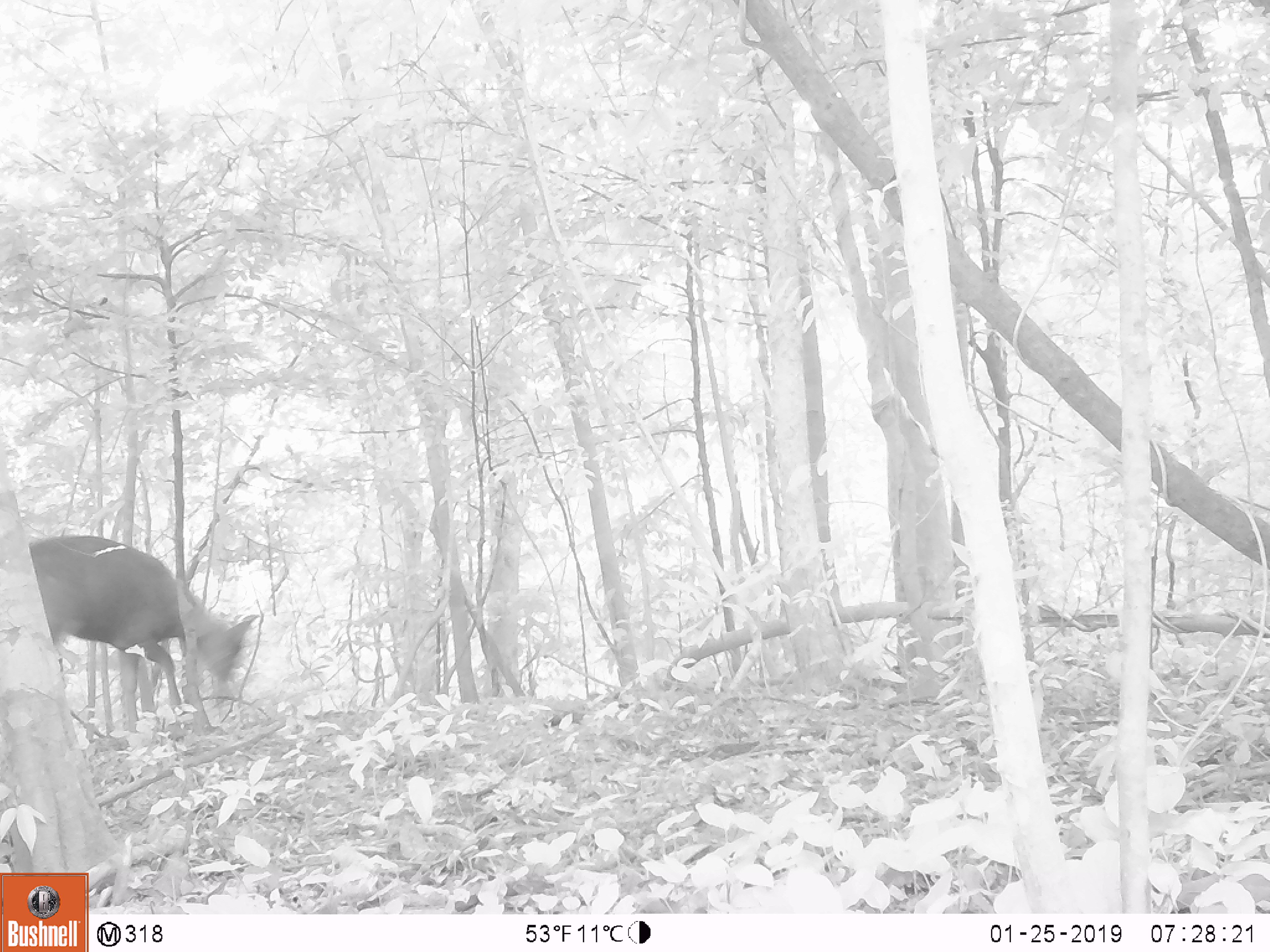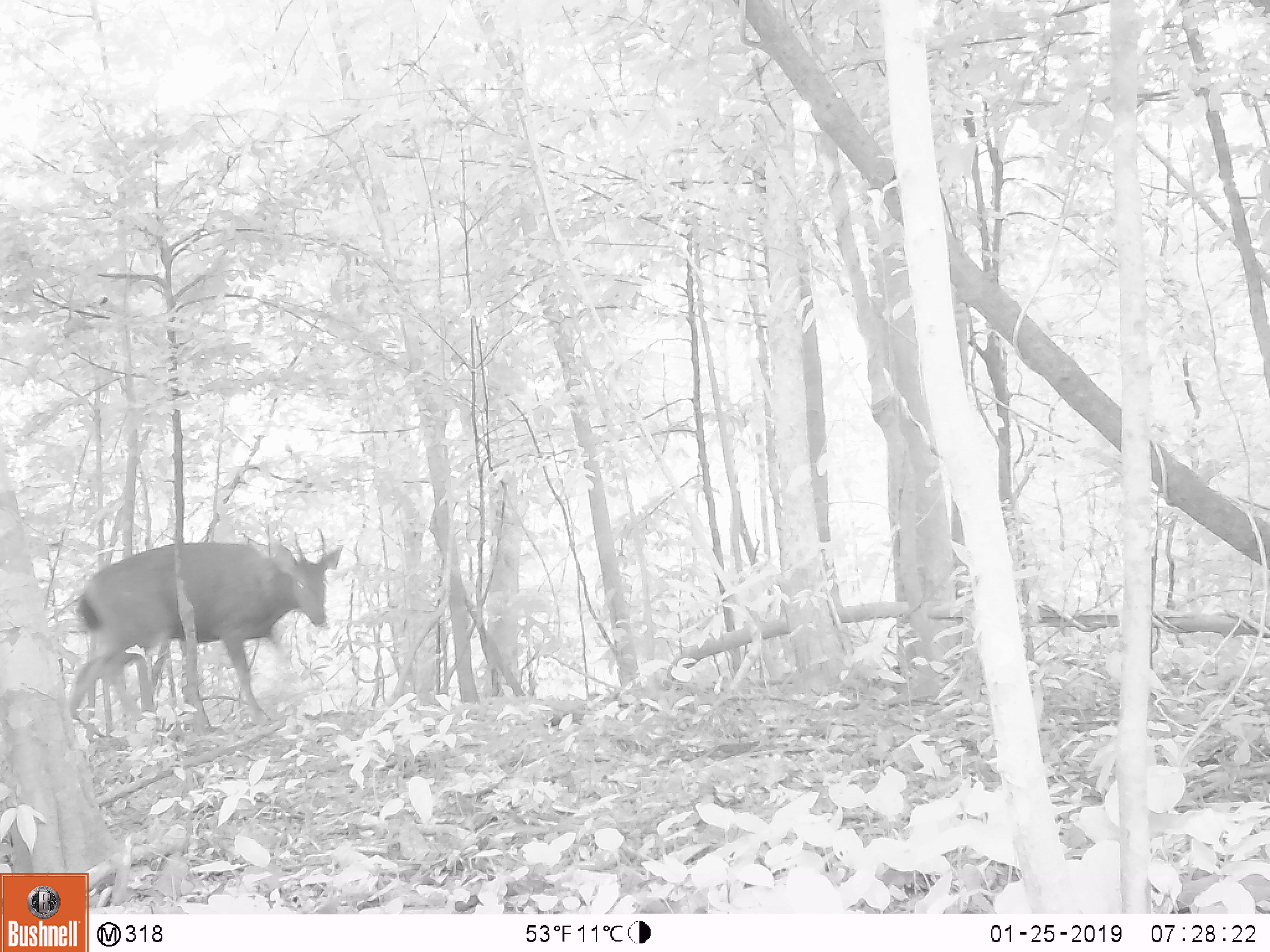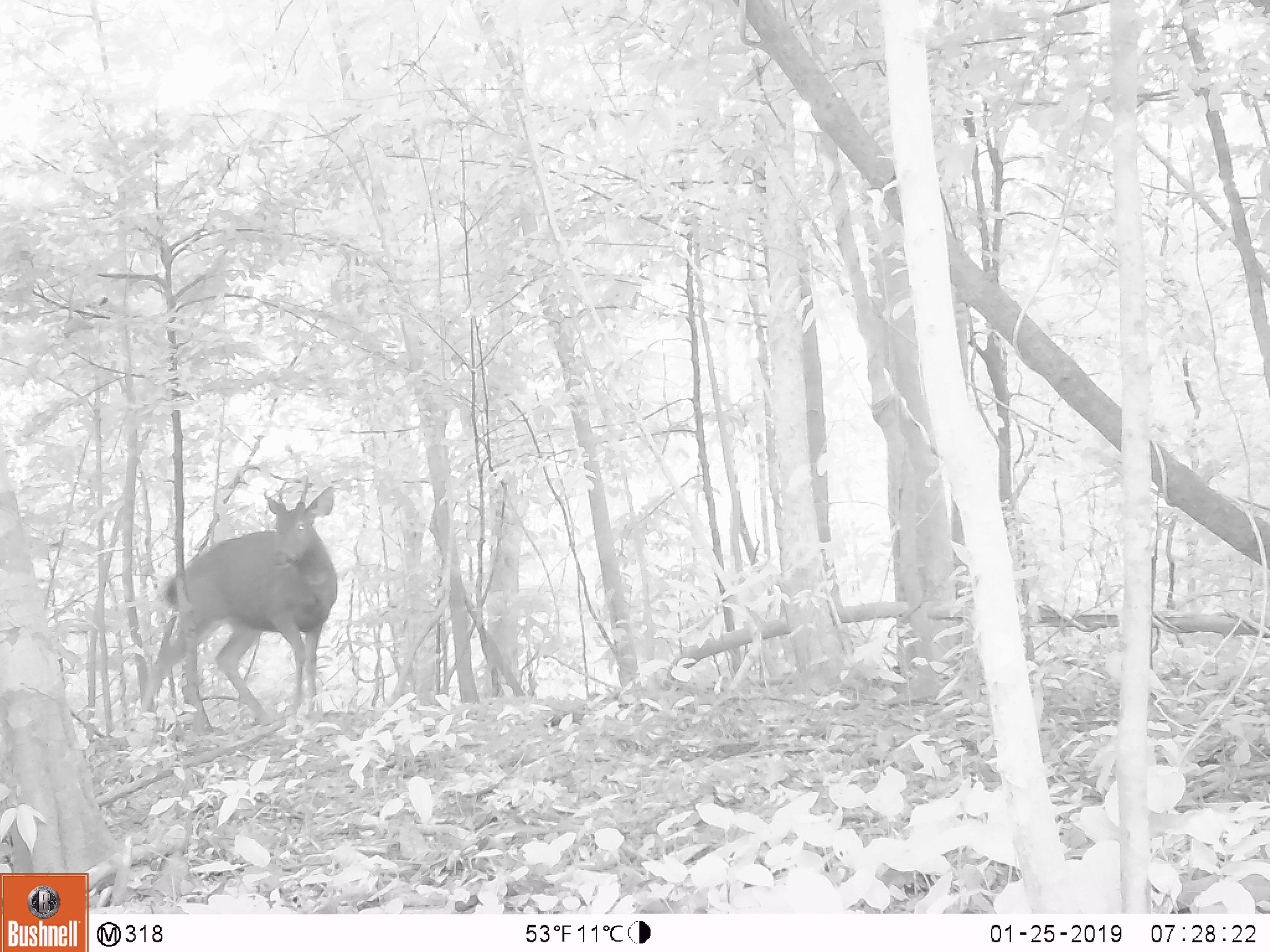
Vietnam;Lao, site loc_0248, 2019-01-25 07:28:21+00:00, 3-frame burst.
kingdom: Animalia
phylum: Chordata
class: Mammalia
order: Artiodactyla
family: Cervidae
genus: Rusa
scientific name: Rusa unicolor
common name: sambar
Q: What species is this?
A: Sambar (Rusa unicolor).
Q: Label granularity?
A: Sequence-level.